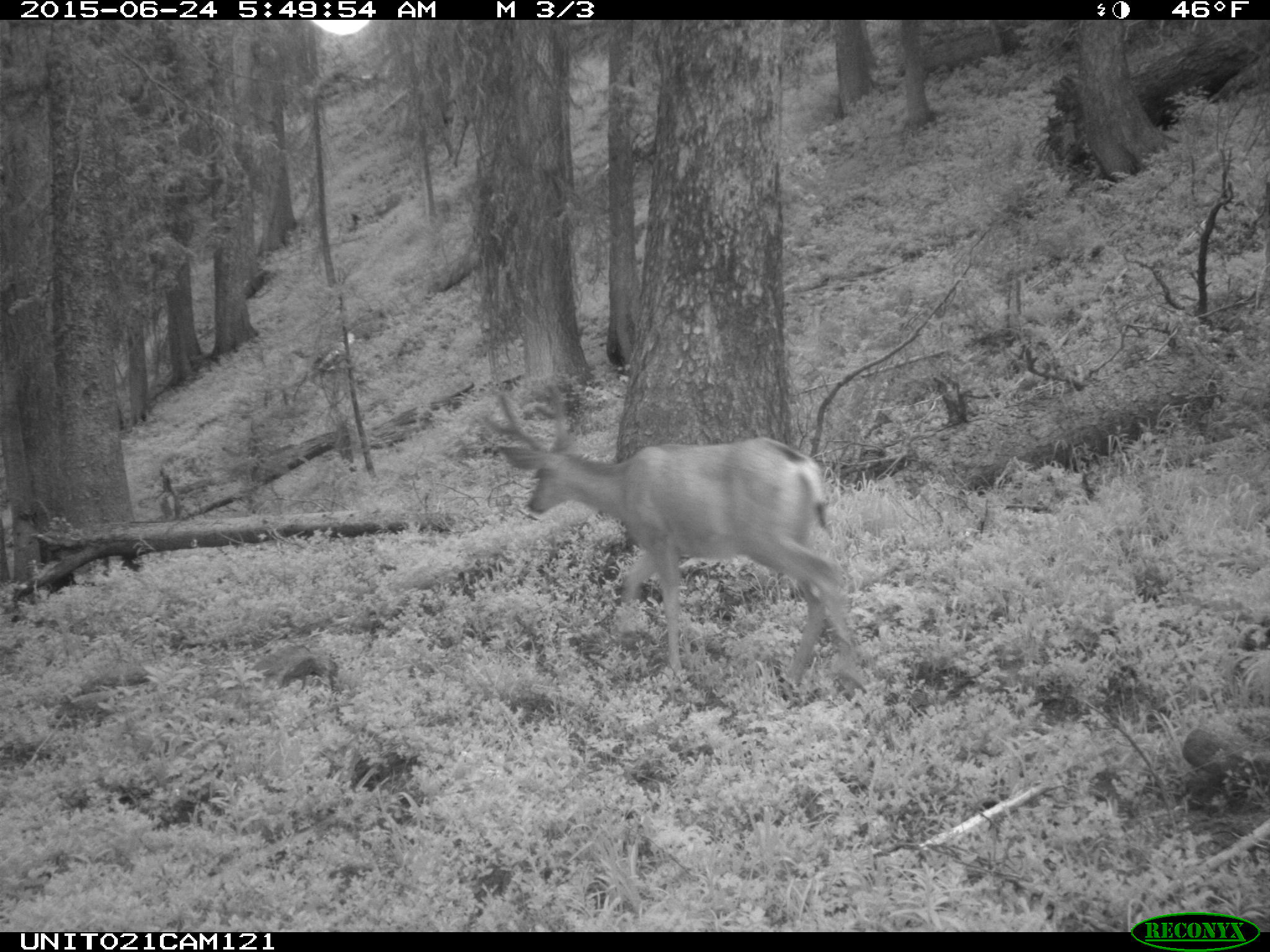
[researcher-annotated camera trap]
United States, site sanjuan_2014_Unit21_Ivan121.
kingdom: Animalia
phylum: Chordata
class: Mammalia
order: Artiodactyla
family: Cervidae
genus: Odocoileus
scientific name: Odocoileus hemionus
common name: mule deer